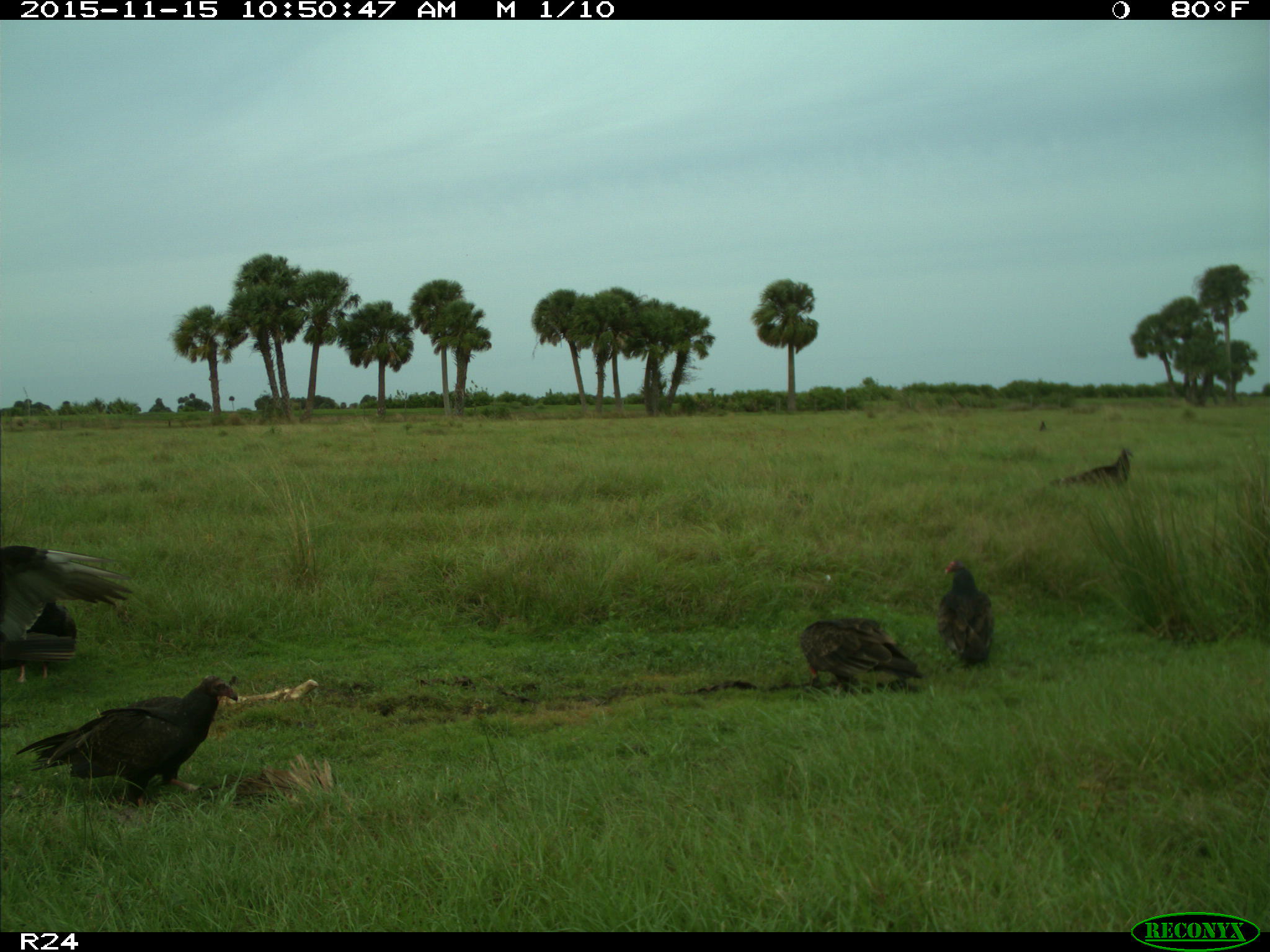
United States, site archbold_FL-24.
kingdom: Animalia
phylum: Chordata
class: Aves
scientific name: Aves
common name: birds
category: unidentified bird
Unidentified bird (birds) (Aves).